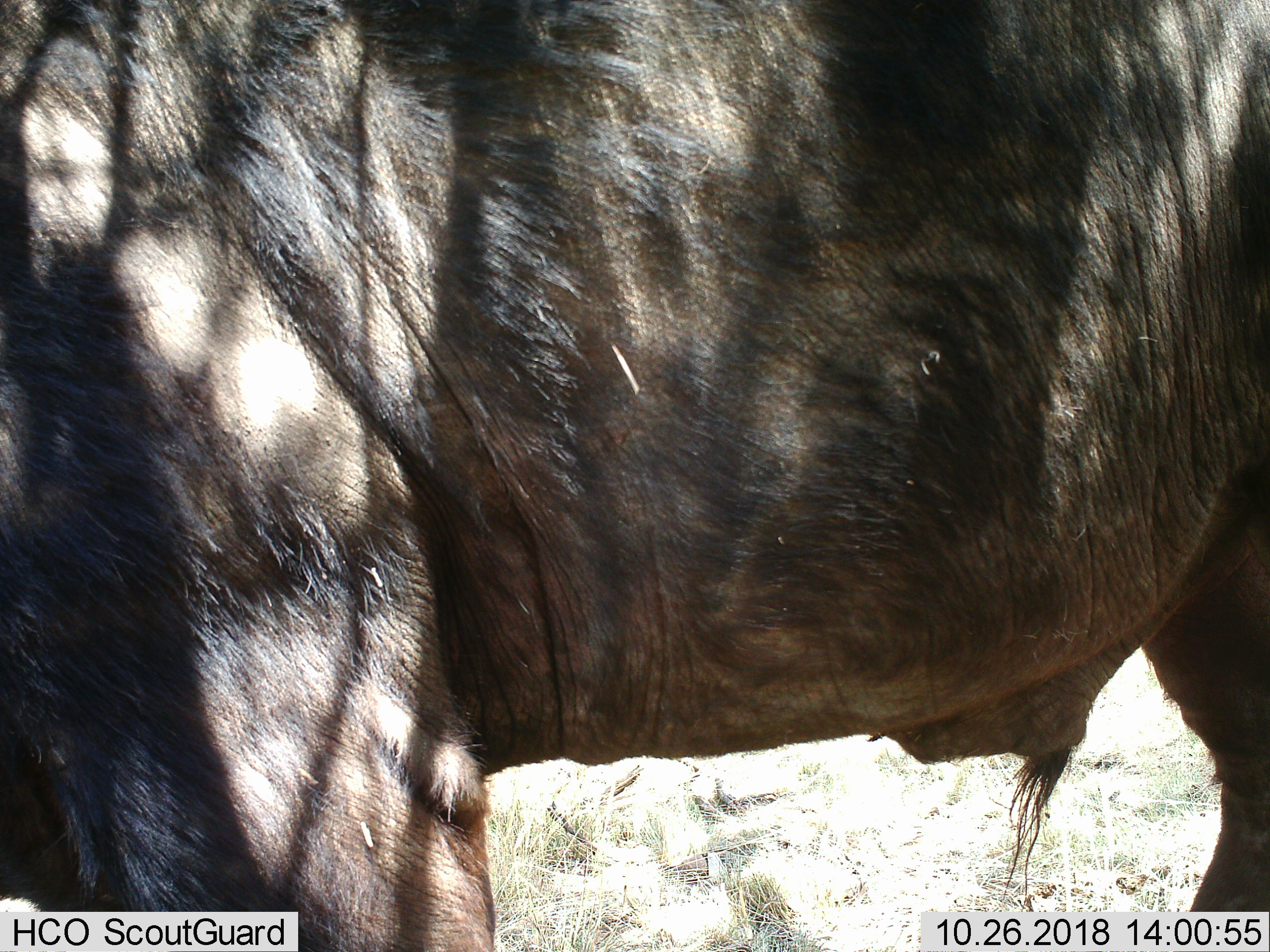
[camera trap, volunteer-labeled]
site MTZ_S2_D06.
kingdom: Animalia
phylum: Chordata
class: Mammalia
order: Artiodactyla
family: Bovidae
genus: Syncerus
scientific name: Syncerus caffer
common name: african buffalo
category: buffalo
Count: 1.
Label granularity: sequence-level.